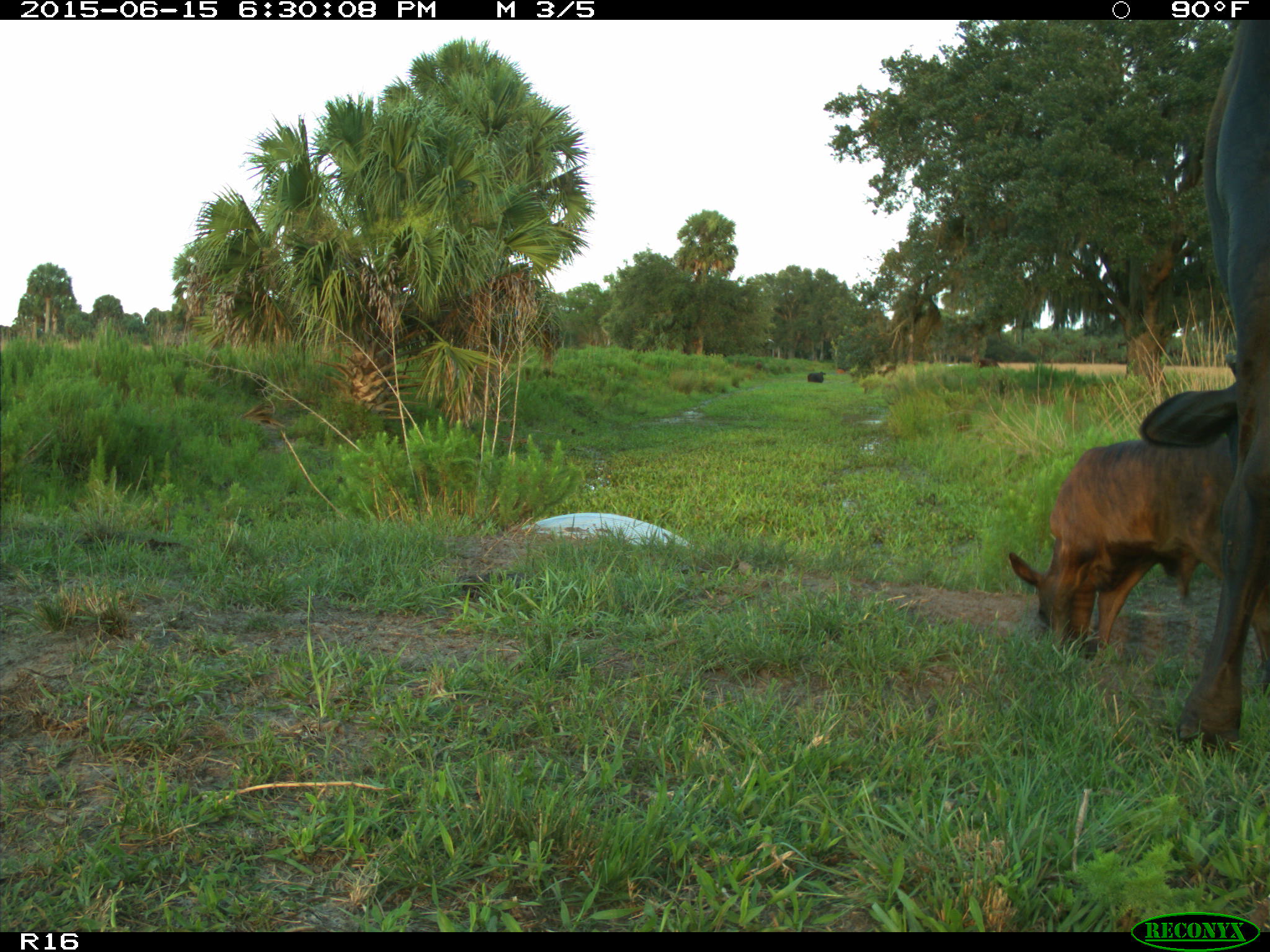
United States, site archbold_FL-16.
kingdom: Animalia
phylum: Chordata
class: Mammalia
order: Artiodactyla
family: Bovidae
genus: Bos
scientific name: Bos taurus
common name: domestic cow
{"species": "Bos taurus (domestic cow)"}